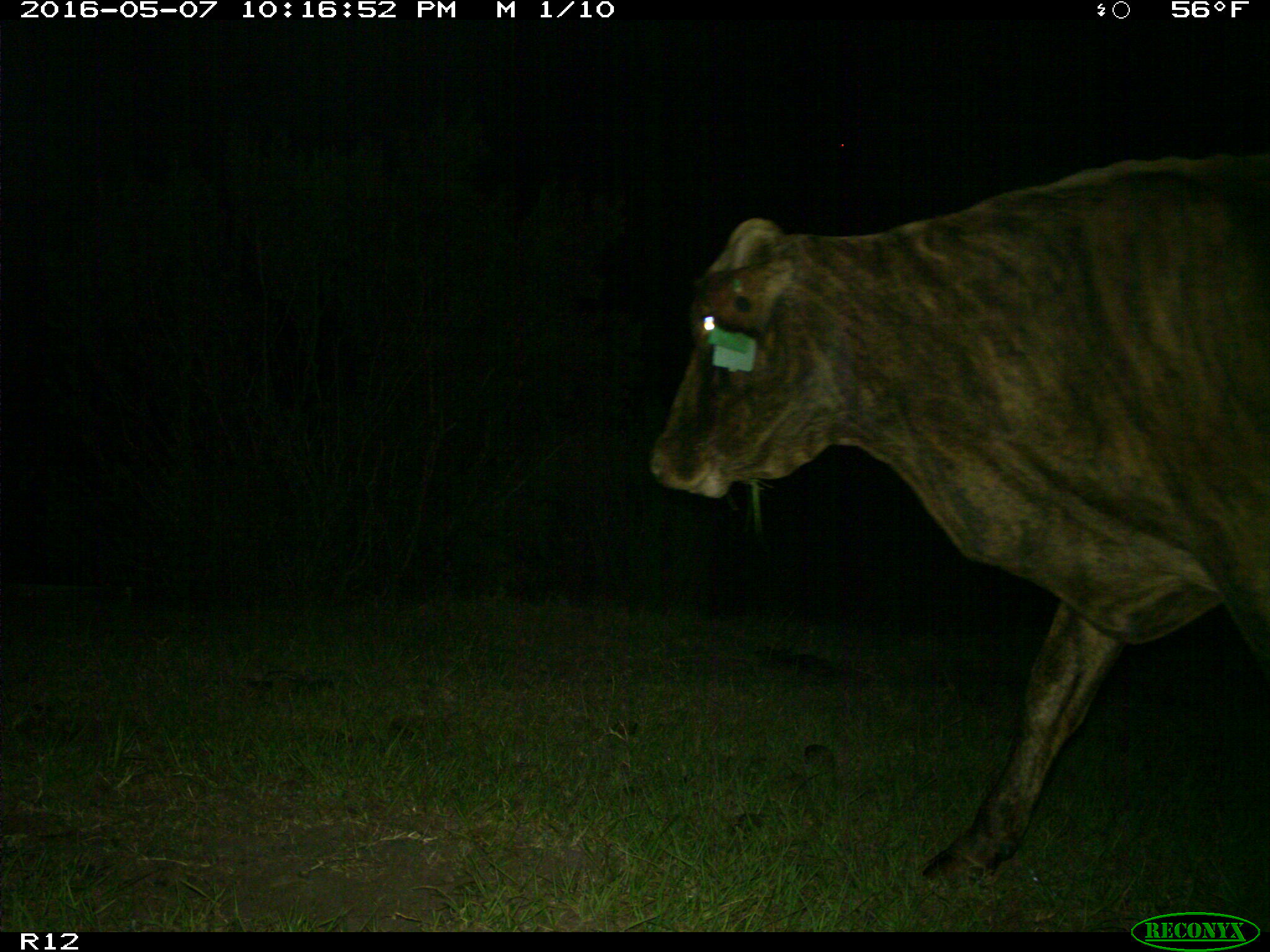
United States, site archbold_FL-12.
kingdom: Animalia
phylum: Chordata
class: Mammalia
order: Artiodactyla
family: Bovidae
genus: Bos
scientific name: Bos taurus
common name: domestic cow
Bos taurus (domestic cow).